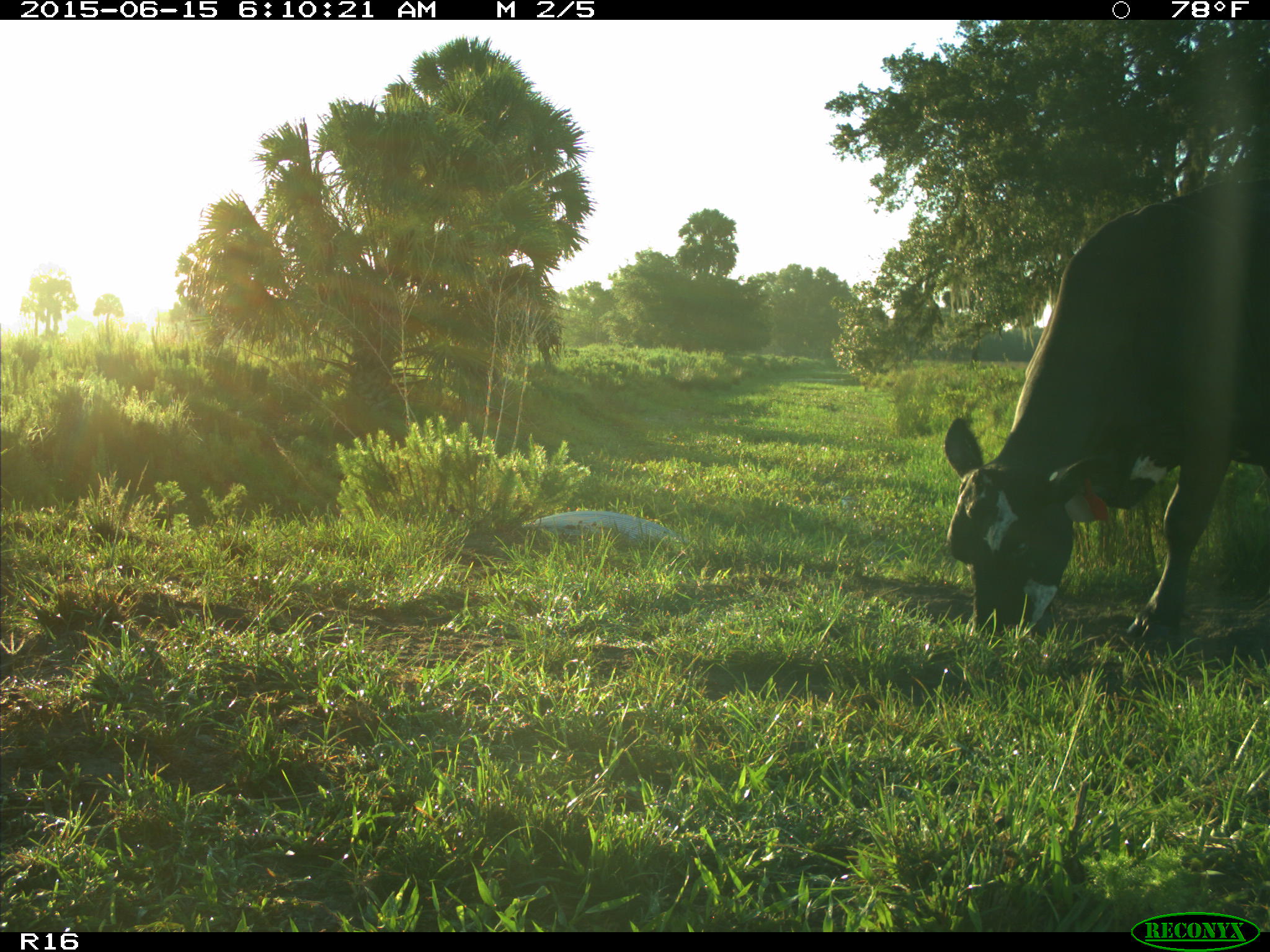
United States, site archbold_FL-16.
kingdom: Animalia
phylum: Chordata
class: Mammalia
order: Artiodactyla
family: Bovidae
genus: Bos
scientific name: Bos taurus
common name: domestic cow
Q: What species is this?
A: Bos taurus (domestic cow).